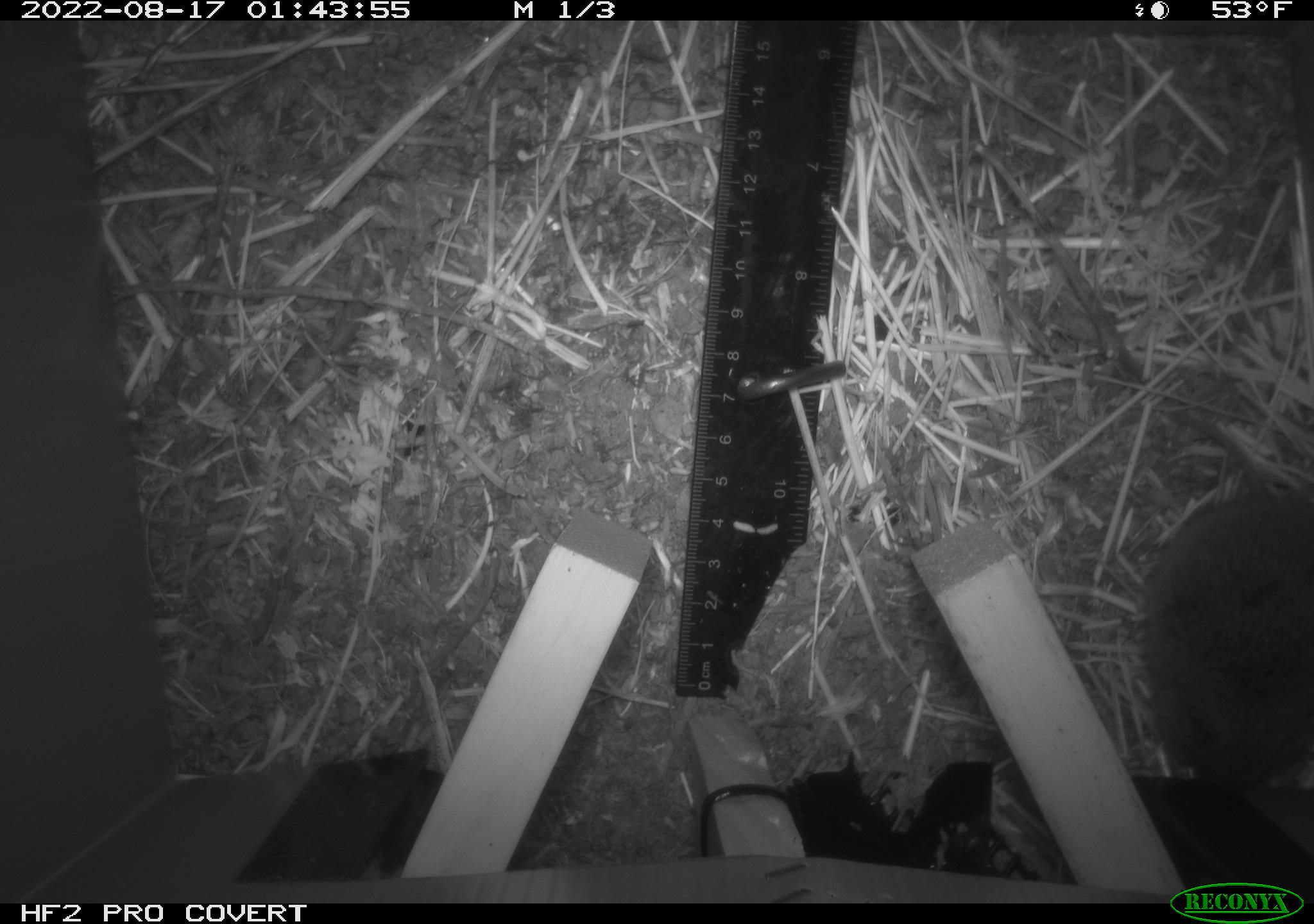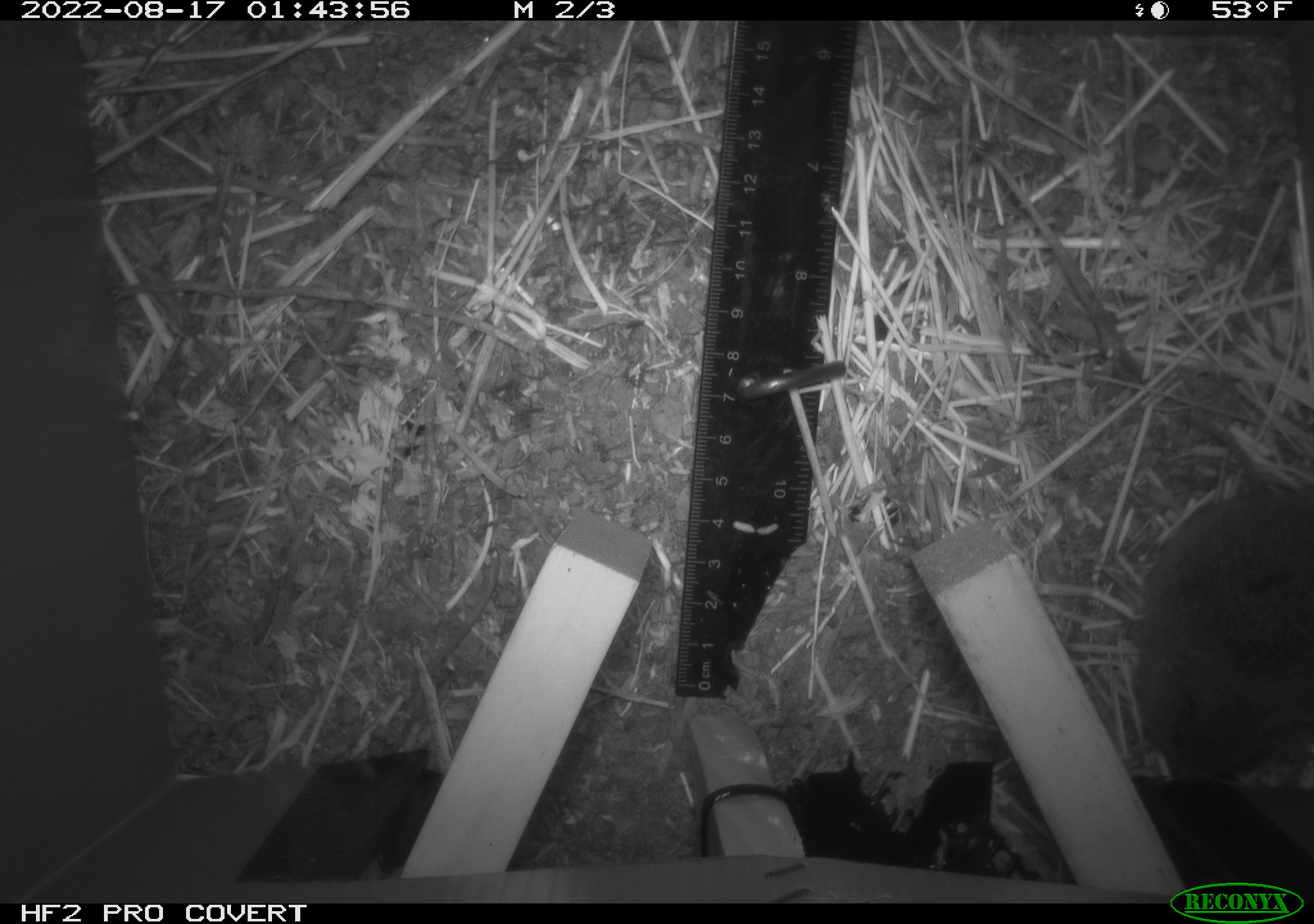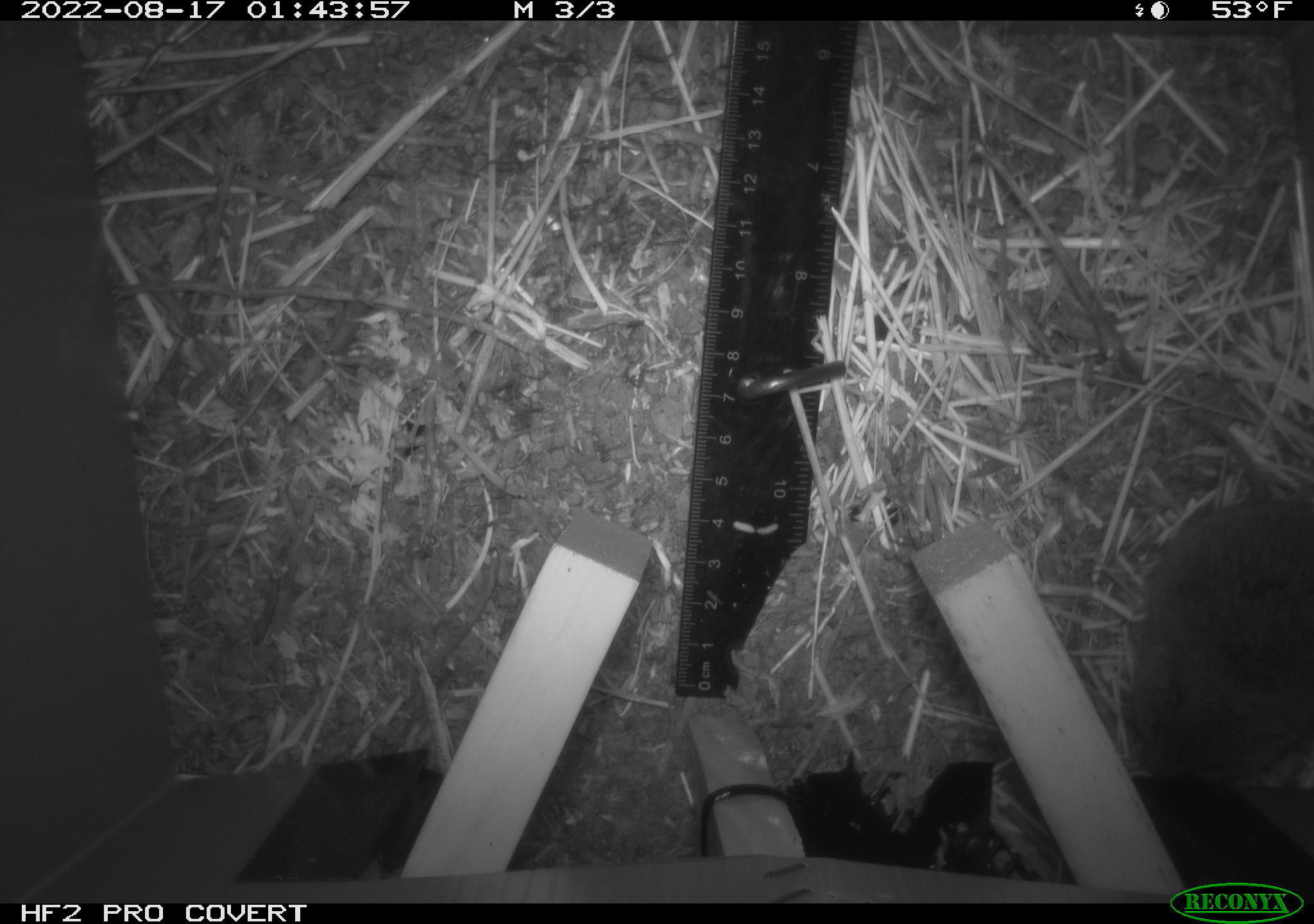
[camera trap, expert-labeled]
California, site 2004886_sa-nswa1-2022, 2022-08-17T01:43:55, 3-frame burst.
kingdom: Animalia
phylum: Chordata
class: Mammalia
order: Rodentia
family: Cricetidae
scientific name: Cricetidae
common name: hamsters, voles, lemmings, and allies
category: cricetidae family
Cricetidae family (hamsters, voles, lemmings, and allies) (Cricetidae).